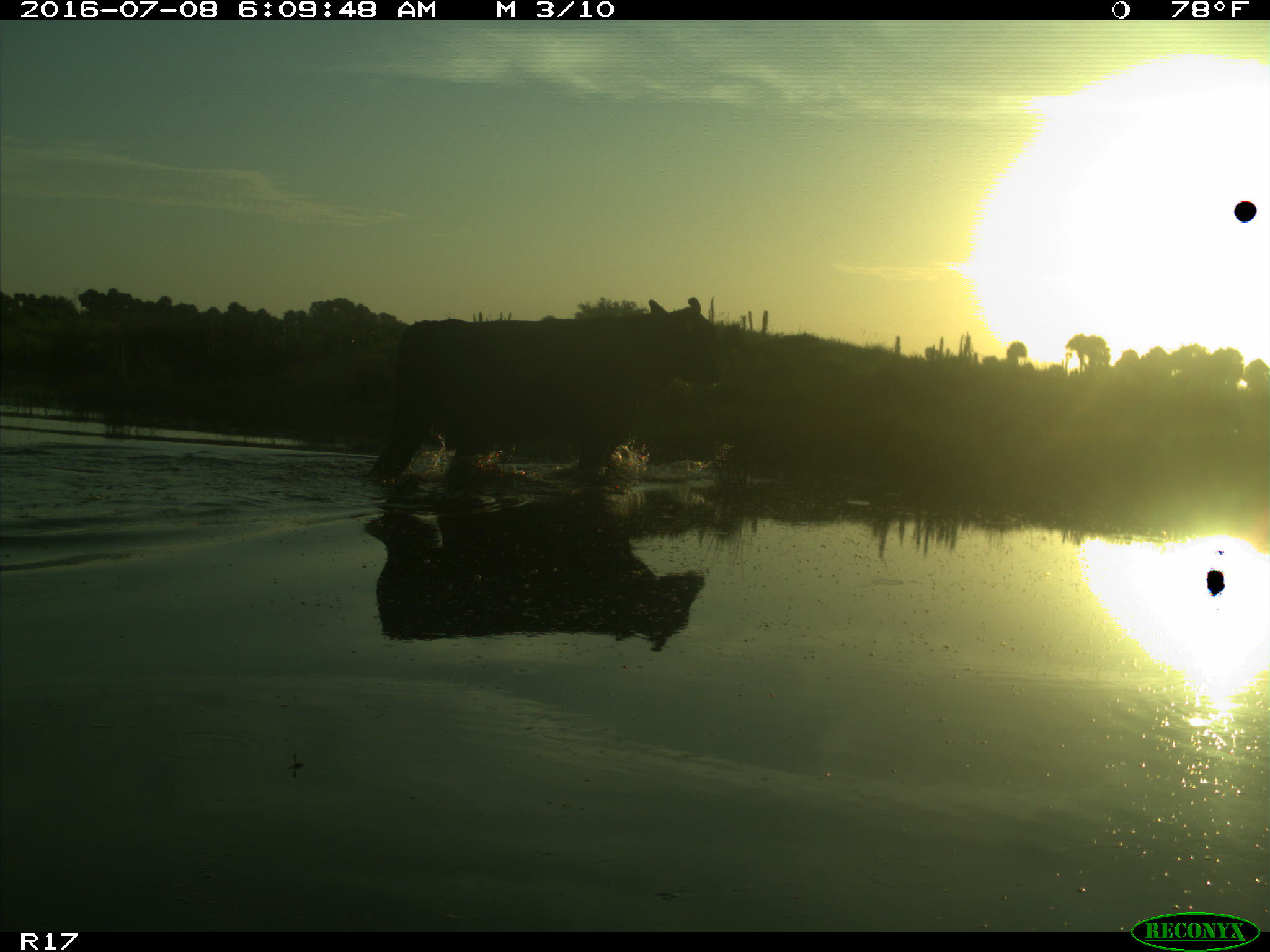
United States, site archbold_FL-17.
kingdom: Animalia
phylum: Chordata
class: Mammalia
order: Artiodactyla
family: Bovidae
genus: Bos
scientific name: Bos taurus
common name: domestic cow